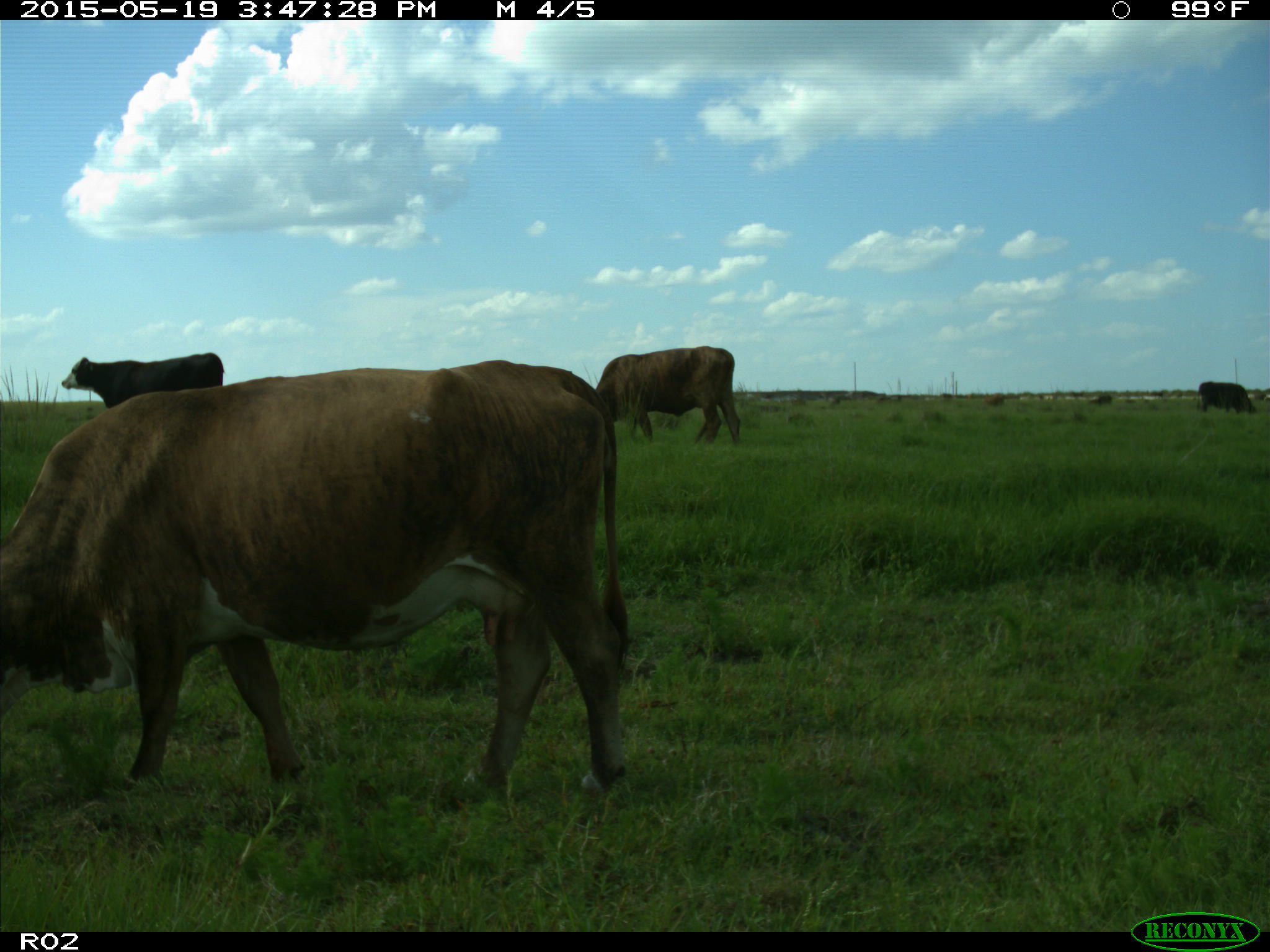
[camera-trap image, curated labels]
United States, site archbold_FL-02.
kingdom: Animalia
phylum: Chordata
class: Mammalia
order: Artiodactyla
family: Bovidae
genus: Bos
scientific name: Bos taurus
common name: domestic cow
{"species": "Bos taurus (domestic cow)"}